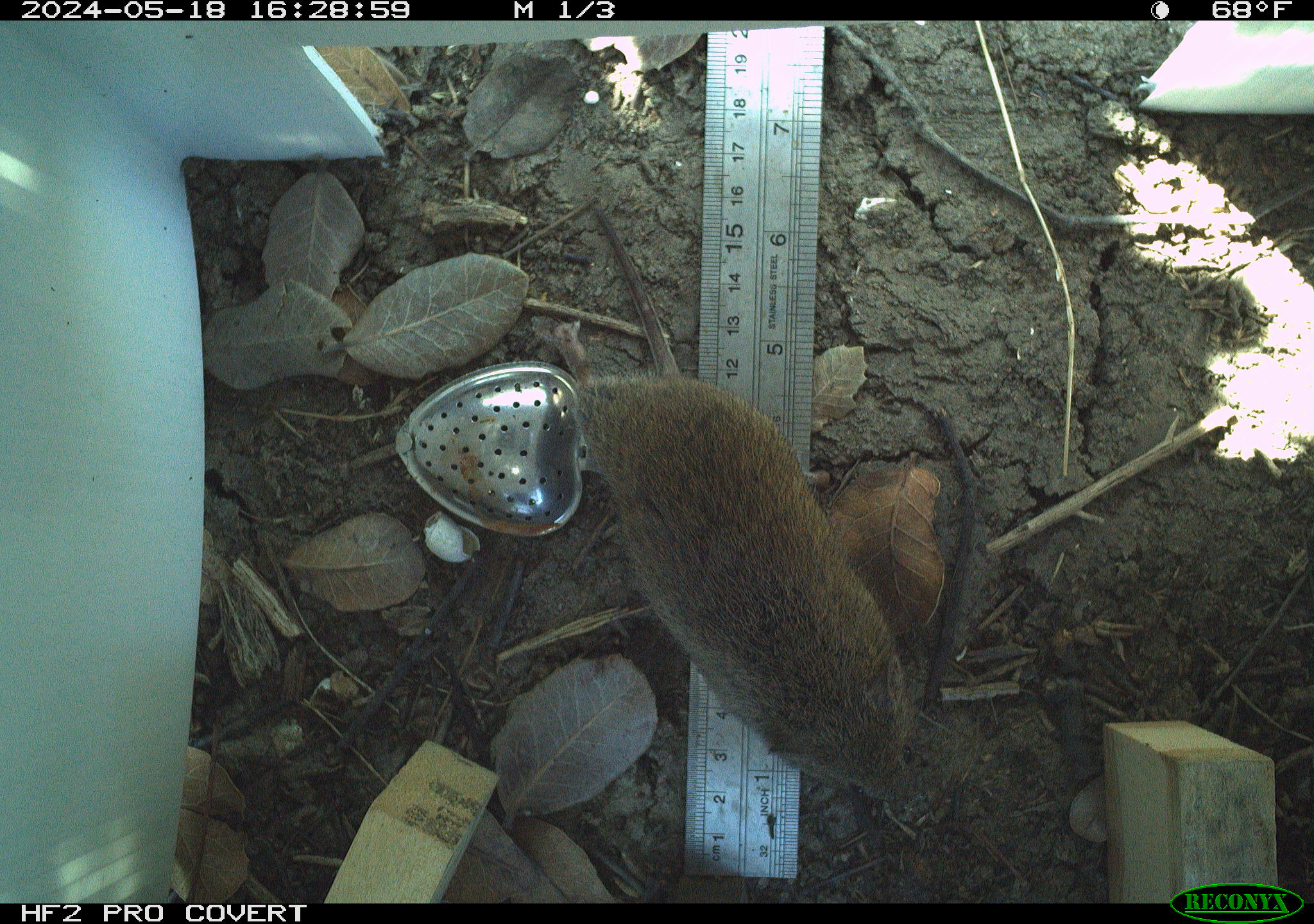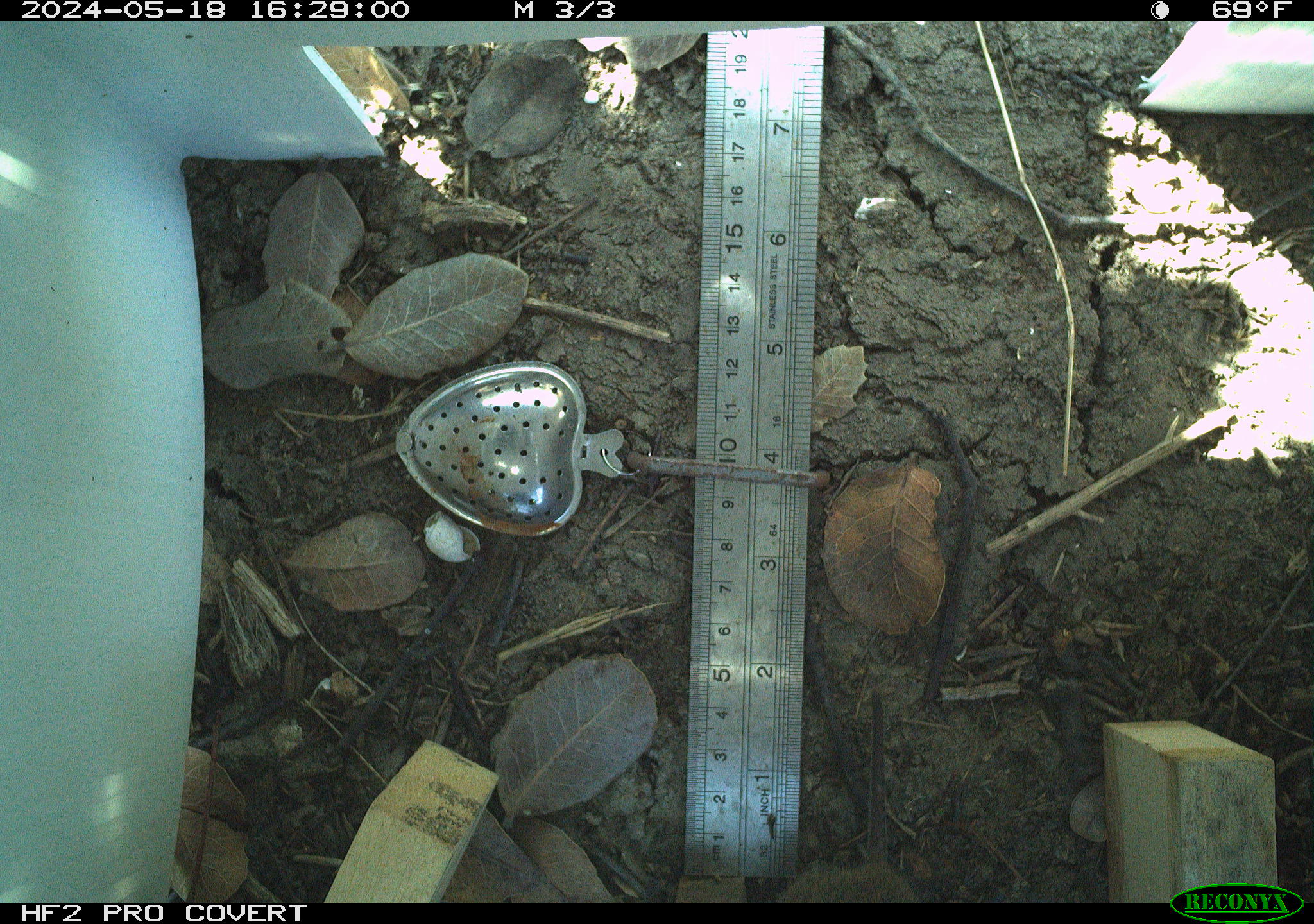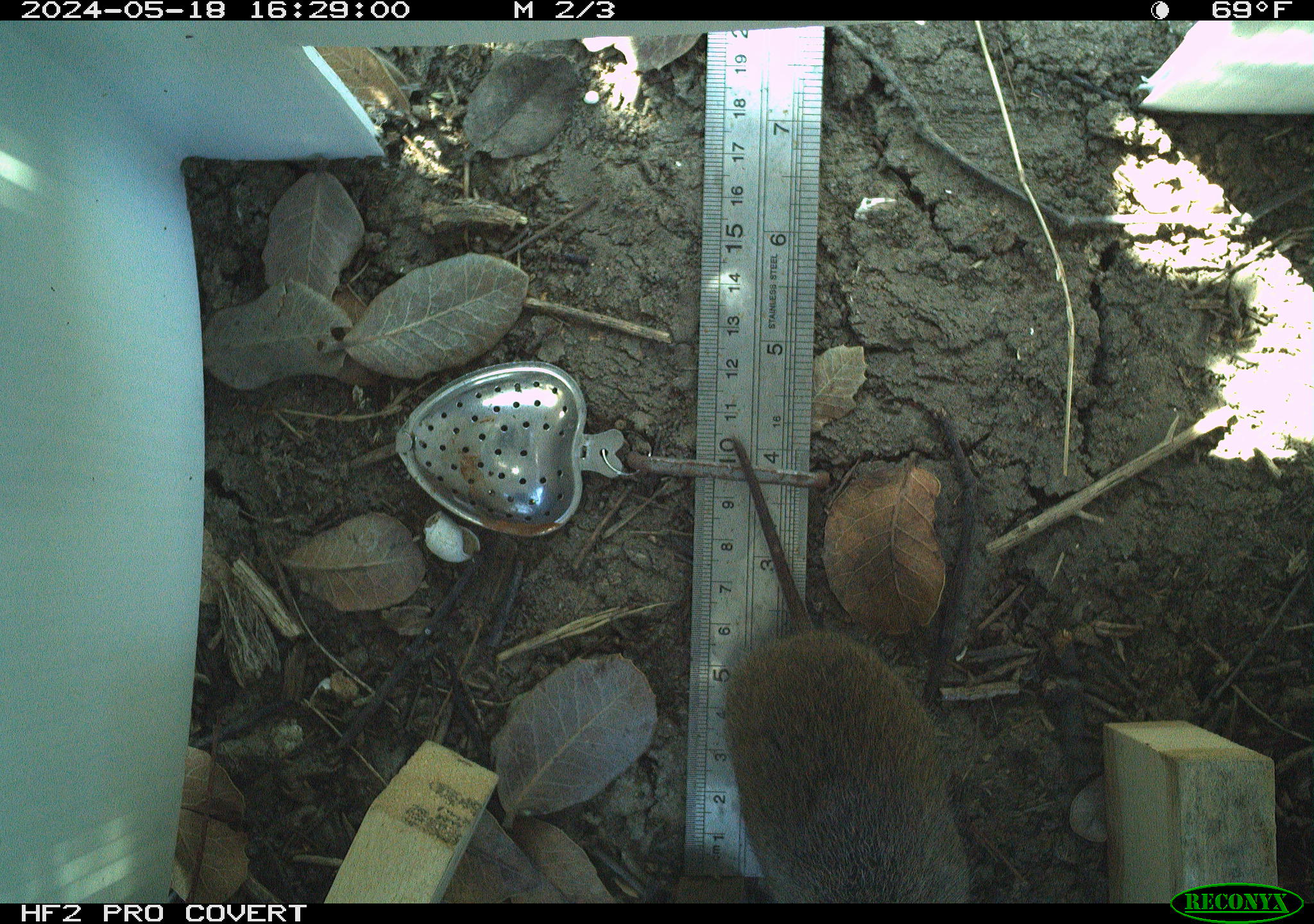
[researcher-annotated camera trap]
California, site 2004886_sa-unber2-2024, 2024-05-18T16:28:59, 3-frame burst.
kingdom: Animalia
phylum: Chordata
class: Mammalia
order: Rodentia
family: Cricetidae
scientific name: Arvicolinae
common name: voles, lemmings, and muskrats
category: arvicolinae subfamily